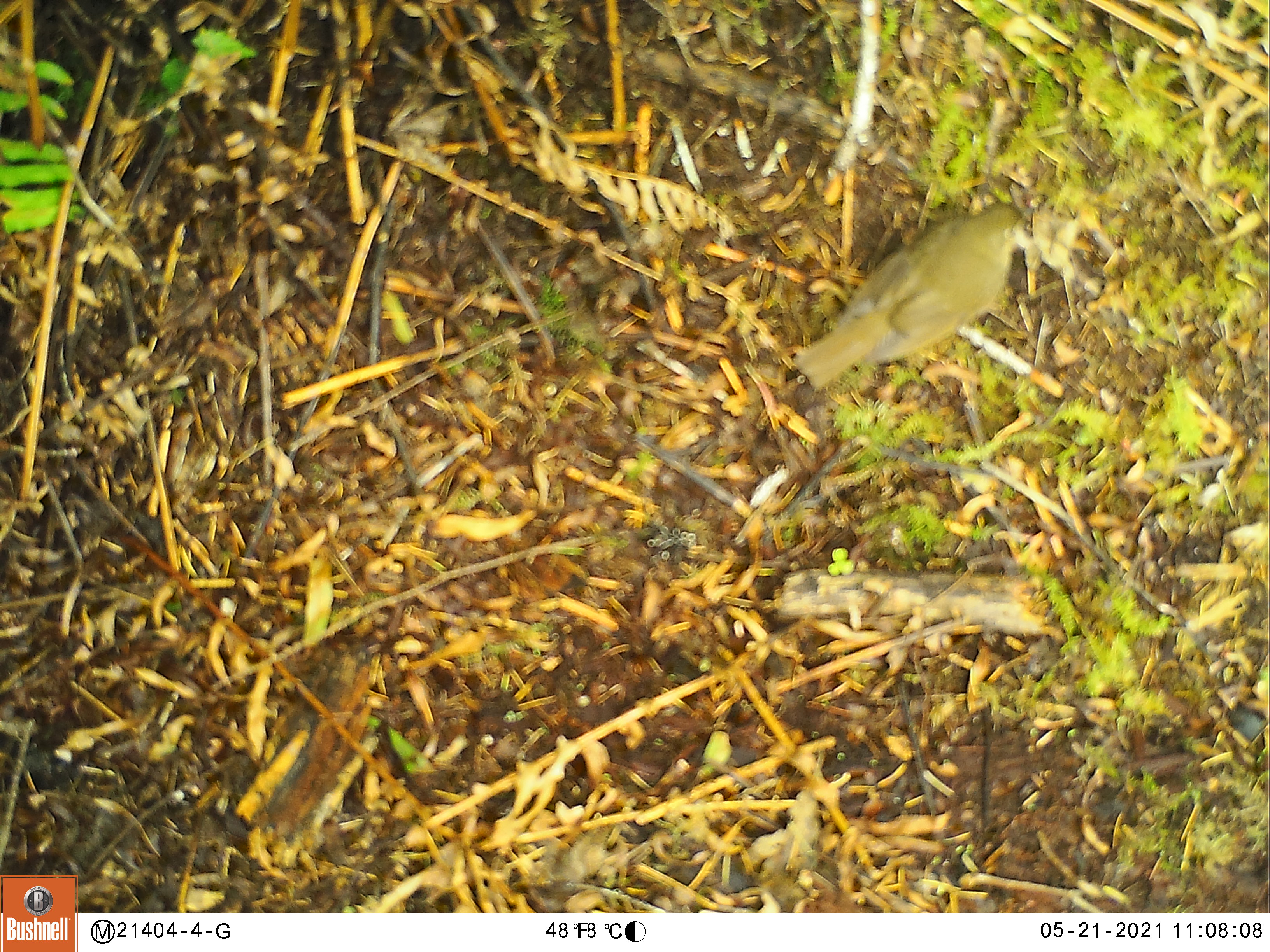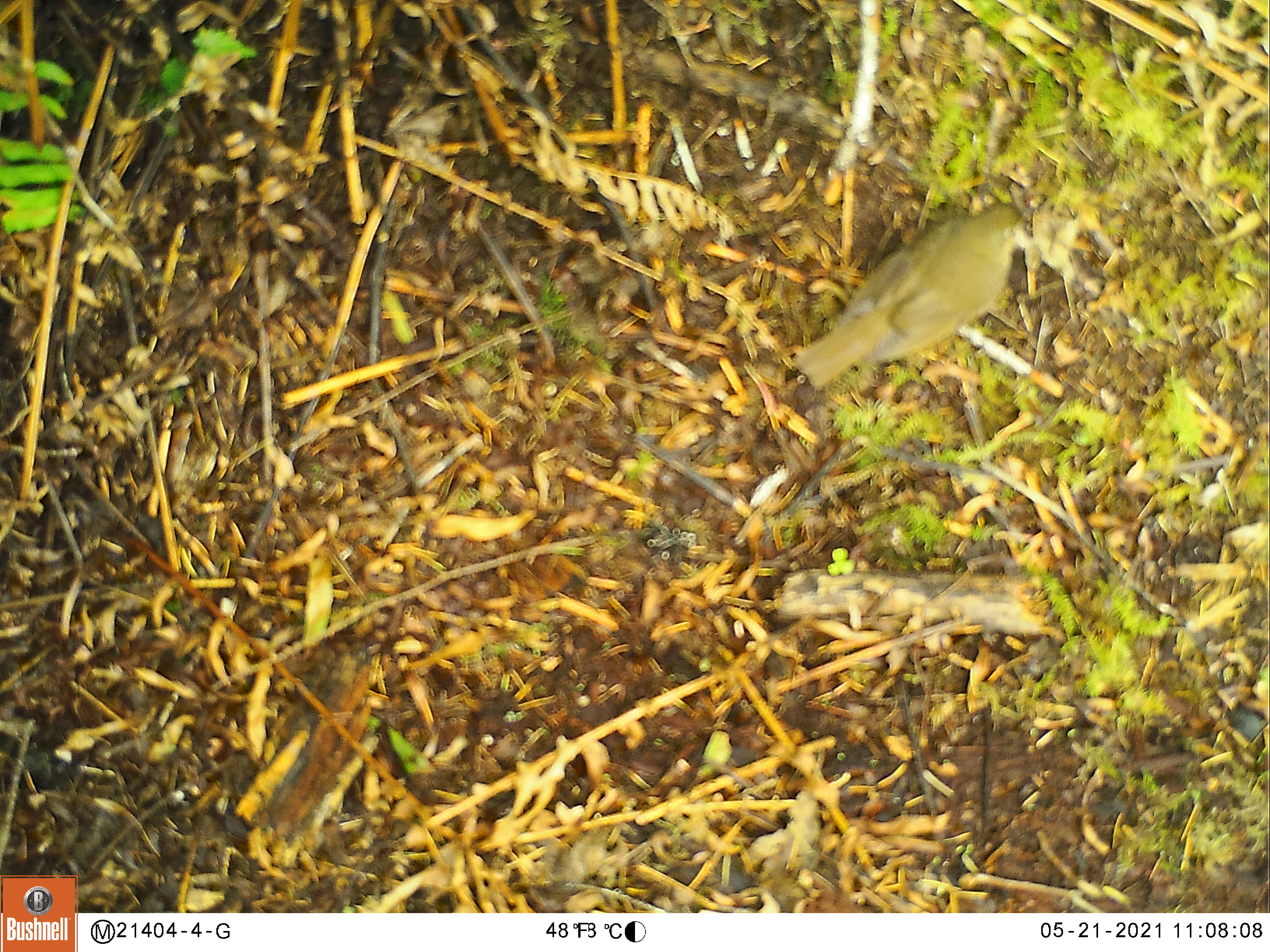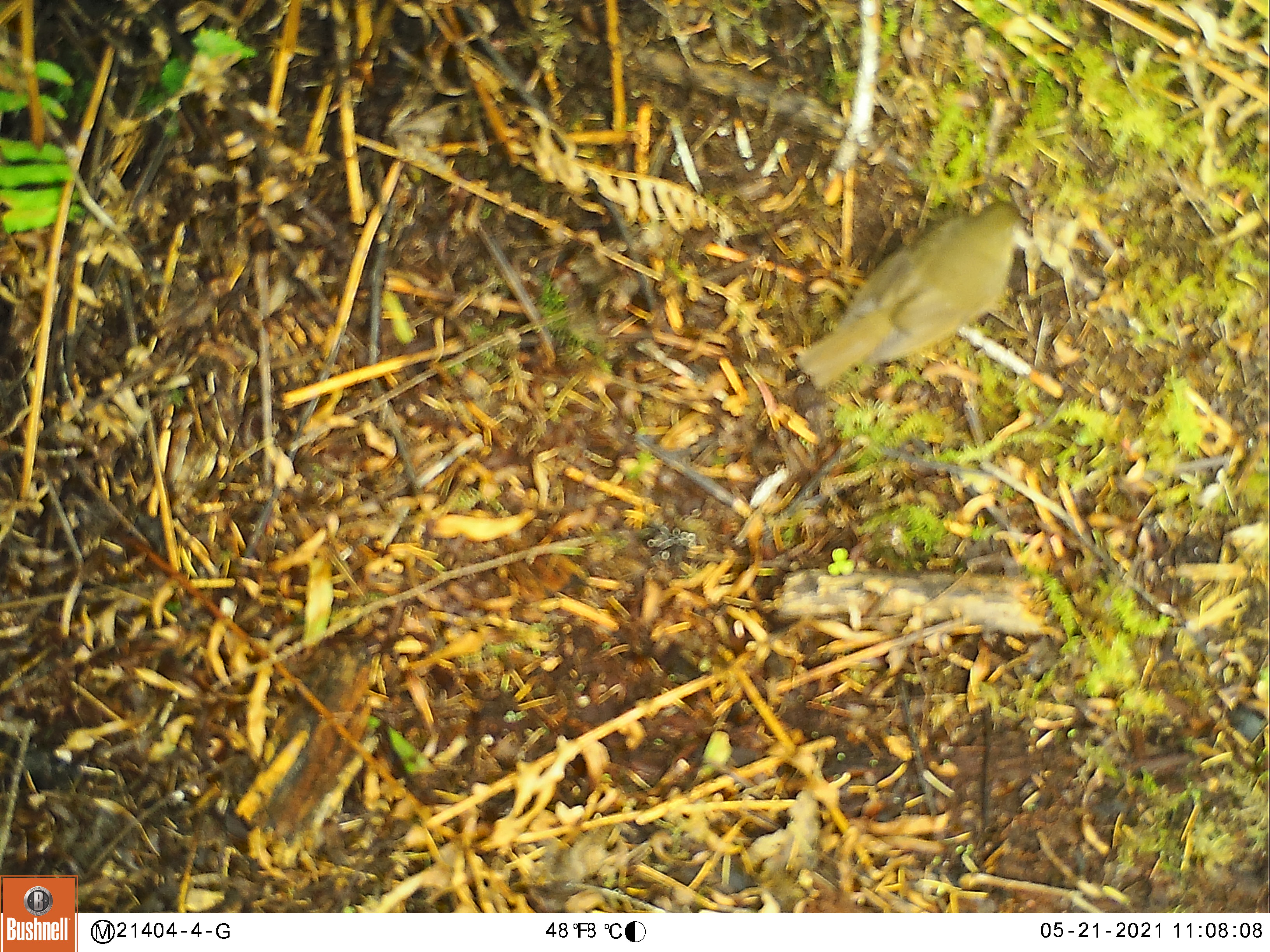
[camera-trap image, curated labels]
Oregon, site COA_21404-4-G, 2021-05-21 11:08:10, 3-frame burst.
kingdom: Animalia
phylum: Chordata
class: Aves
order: Passeriformes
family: Turdidae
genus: Catharus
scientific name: Catharus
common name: brown thrushes and nightingale-thrushes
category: catharus species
Catharus species (brown thrushes and nightingale-thrushes) (Catharus).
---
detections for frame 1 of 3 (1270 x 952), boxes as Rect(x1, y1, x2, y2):
catharus species: Rect(793, 197, 1034, 393)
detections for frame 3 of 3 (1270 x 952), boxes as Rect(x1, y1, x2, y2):
catharus species: Rect(793, 200, 1027, 389)